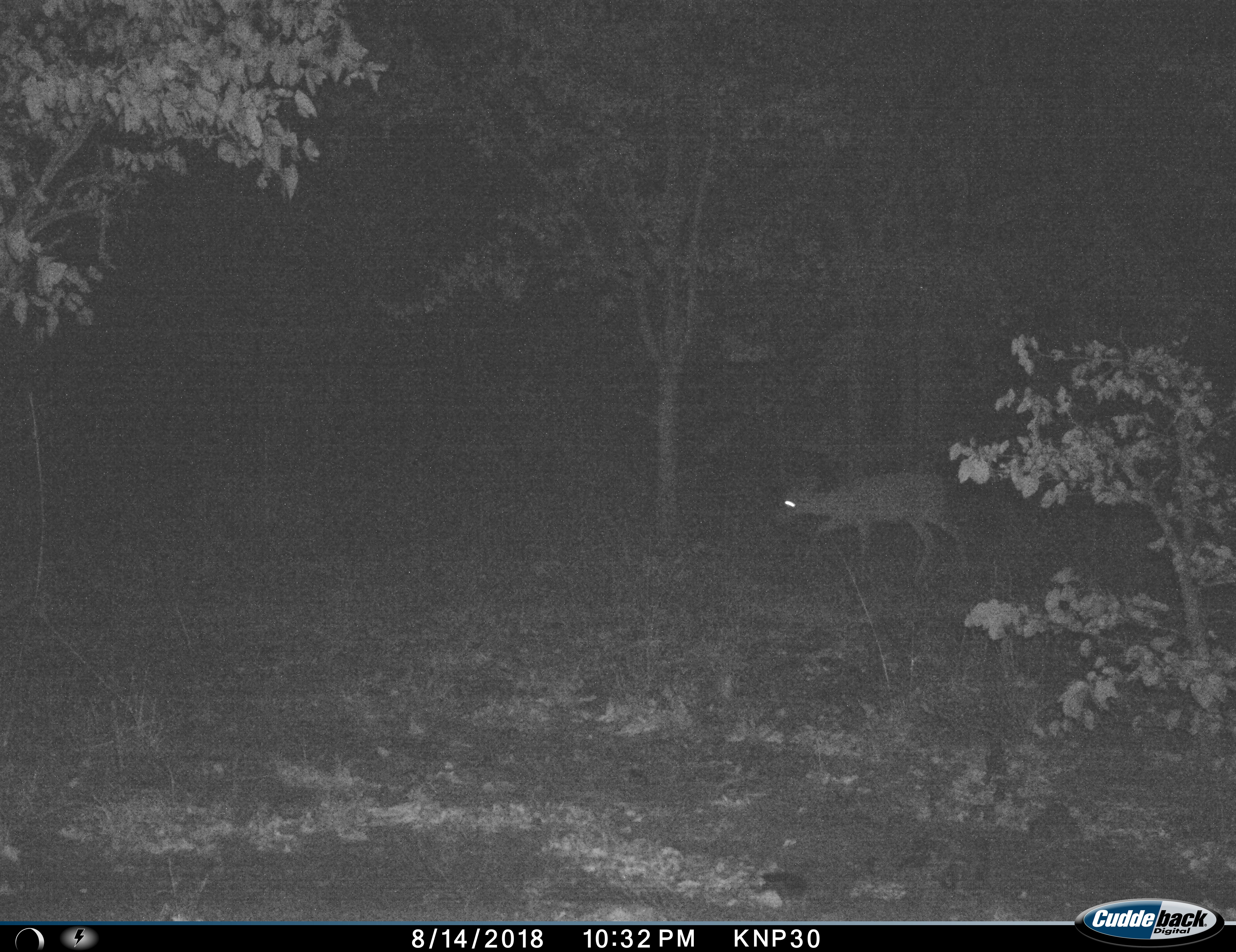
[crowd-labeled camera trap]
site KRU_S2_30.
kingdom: Animalia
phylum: Chordata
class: Mammalia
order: Artiodactyla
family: Bovidae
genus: Aepyceros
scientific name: Aepyceros melampus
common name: impala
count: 1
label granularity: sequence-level